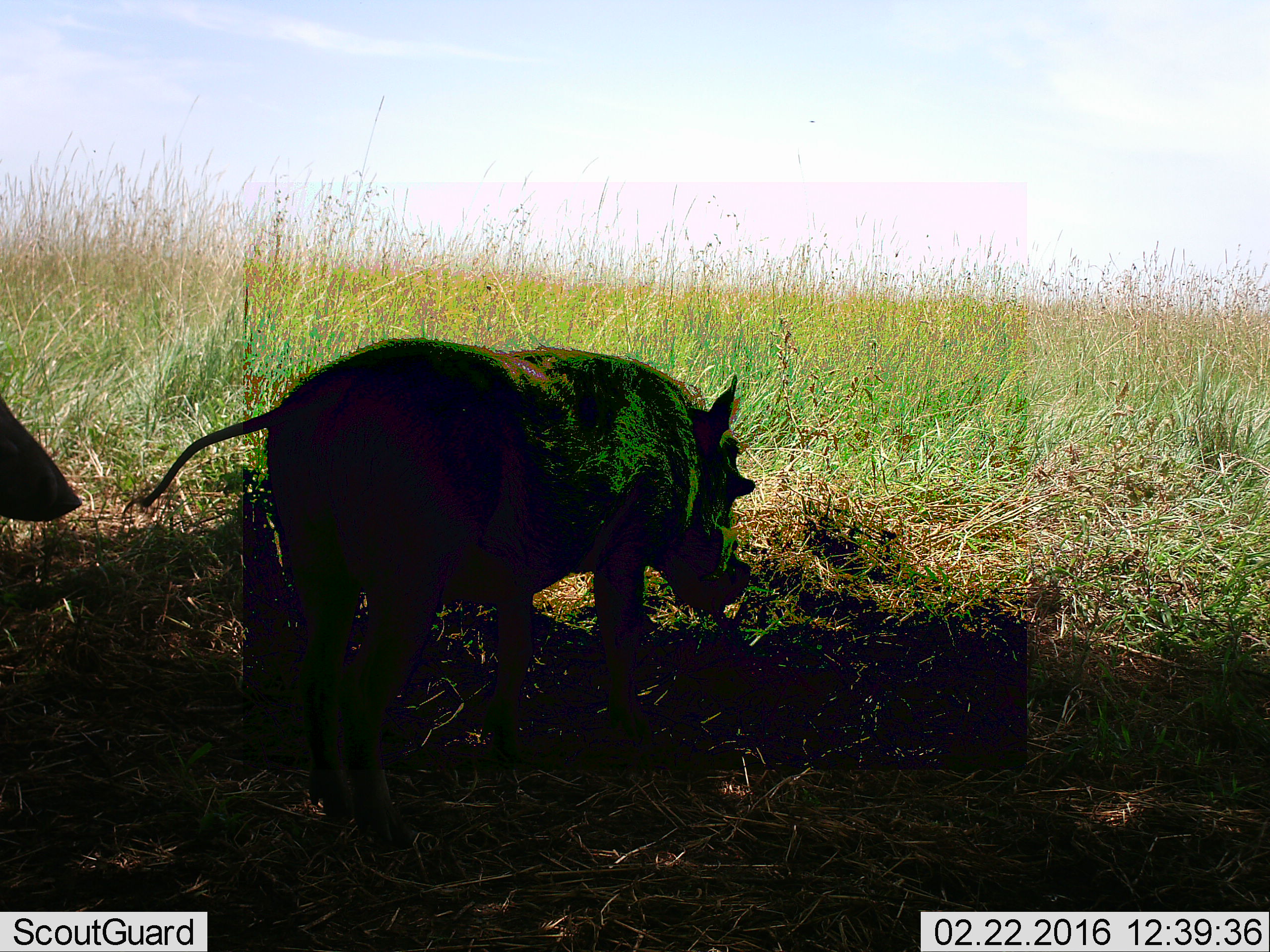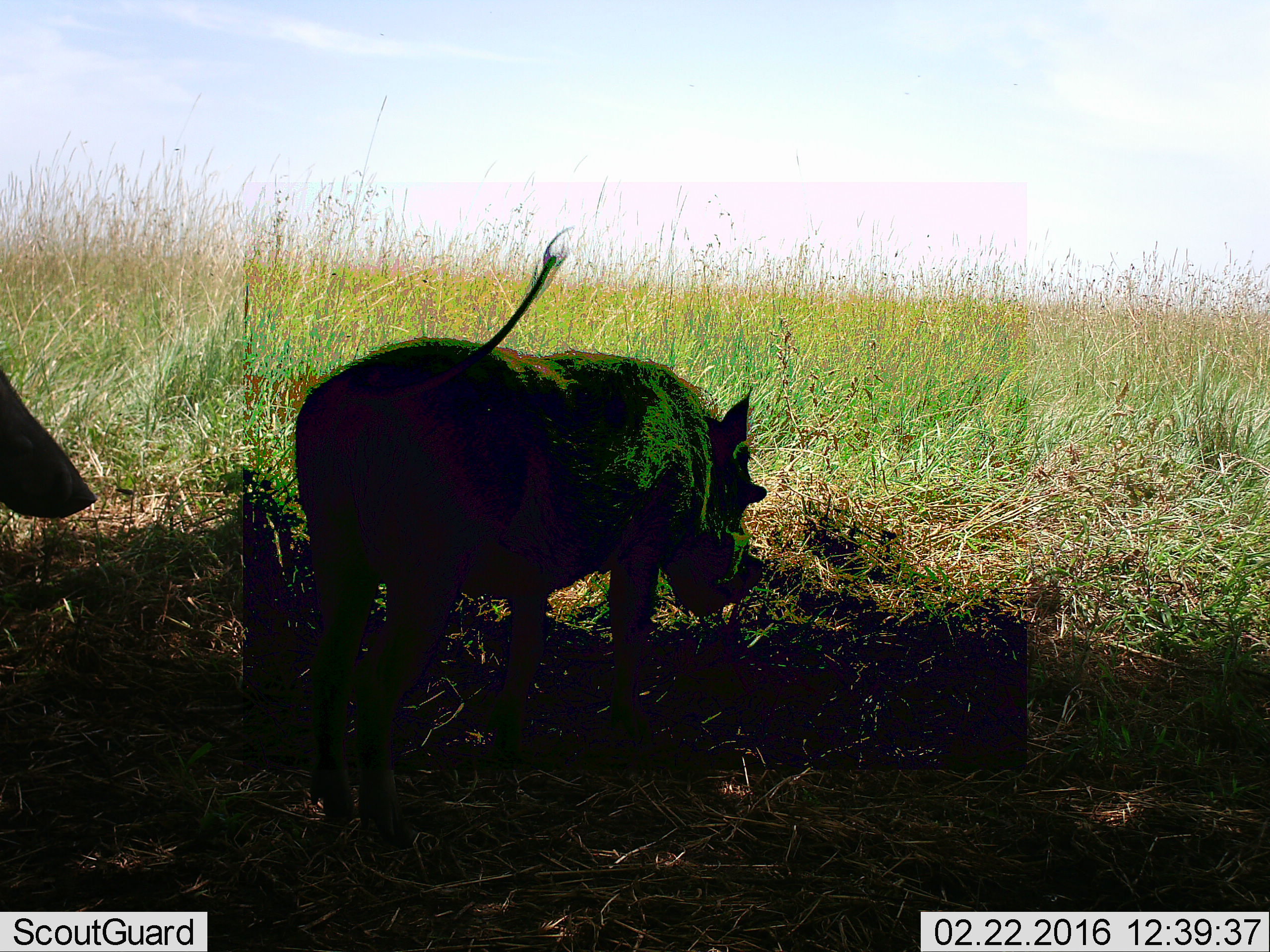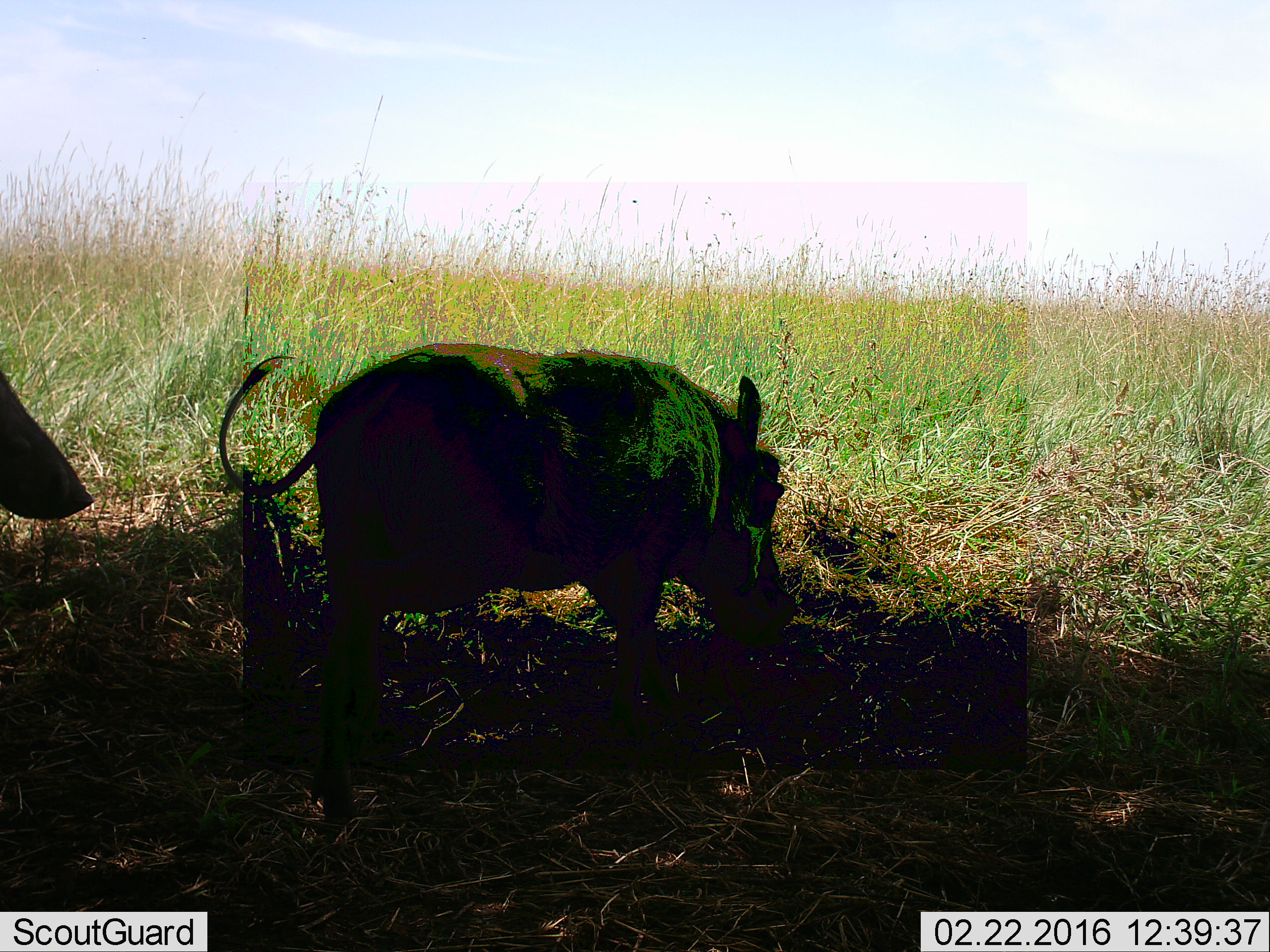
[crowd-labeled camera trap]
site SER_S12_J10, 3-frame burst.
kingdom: Animalia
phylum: Chordata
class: Mammalia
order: Artiodactyla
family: Suidae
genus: Phacochoerus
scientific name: Phacochoerus africanus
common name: warthog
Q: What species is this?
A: Warthog (Phacochoerus africanus).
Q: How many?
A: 2.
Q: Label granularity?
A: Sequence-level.